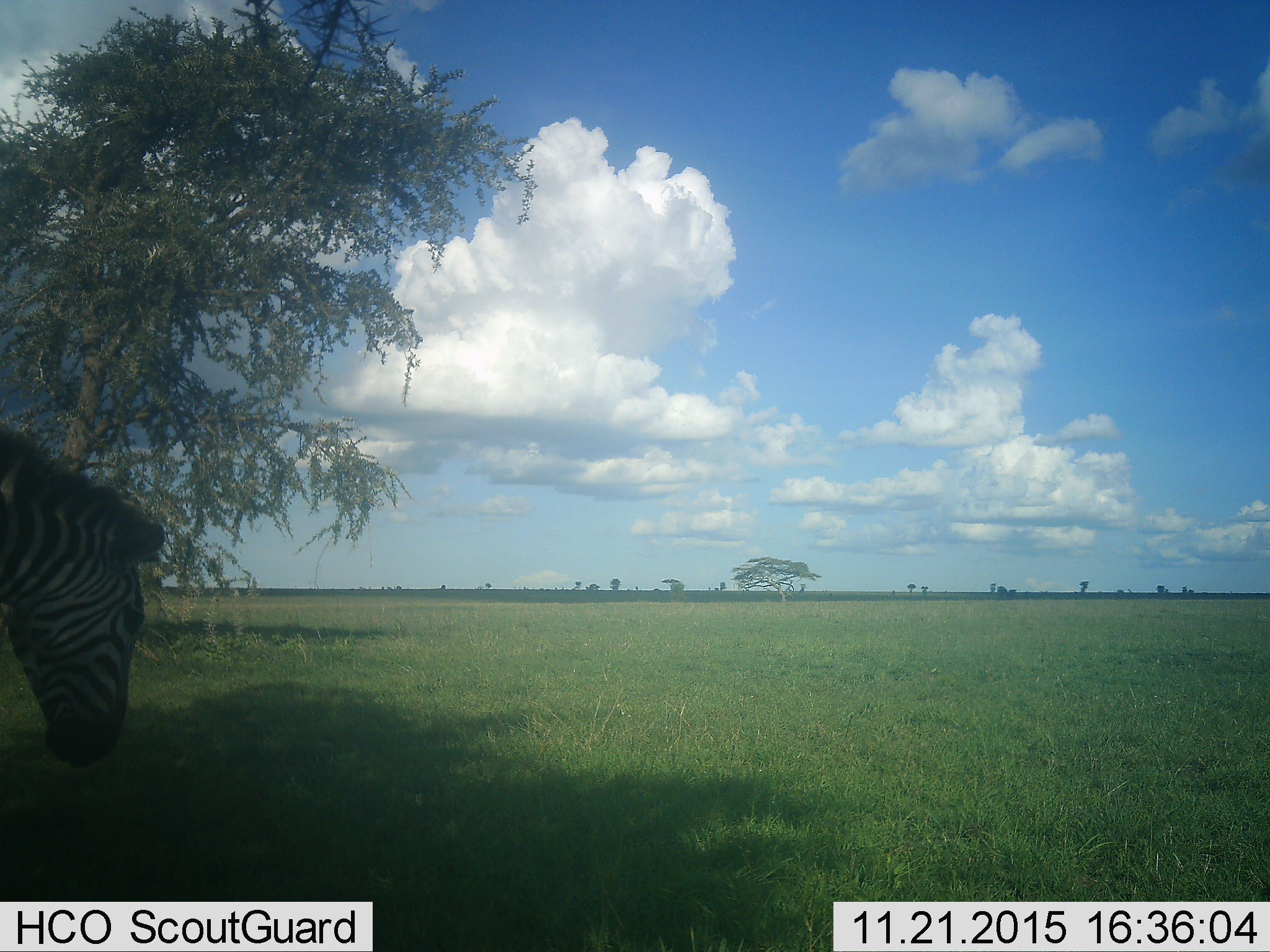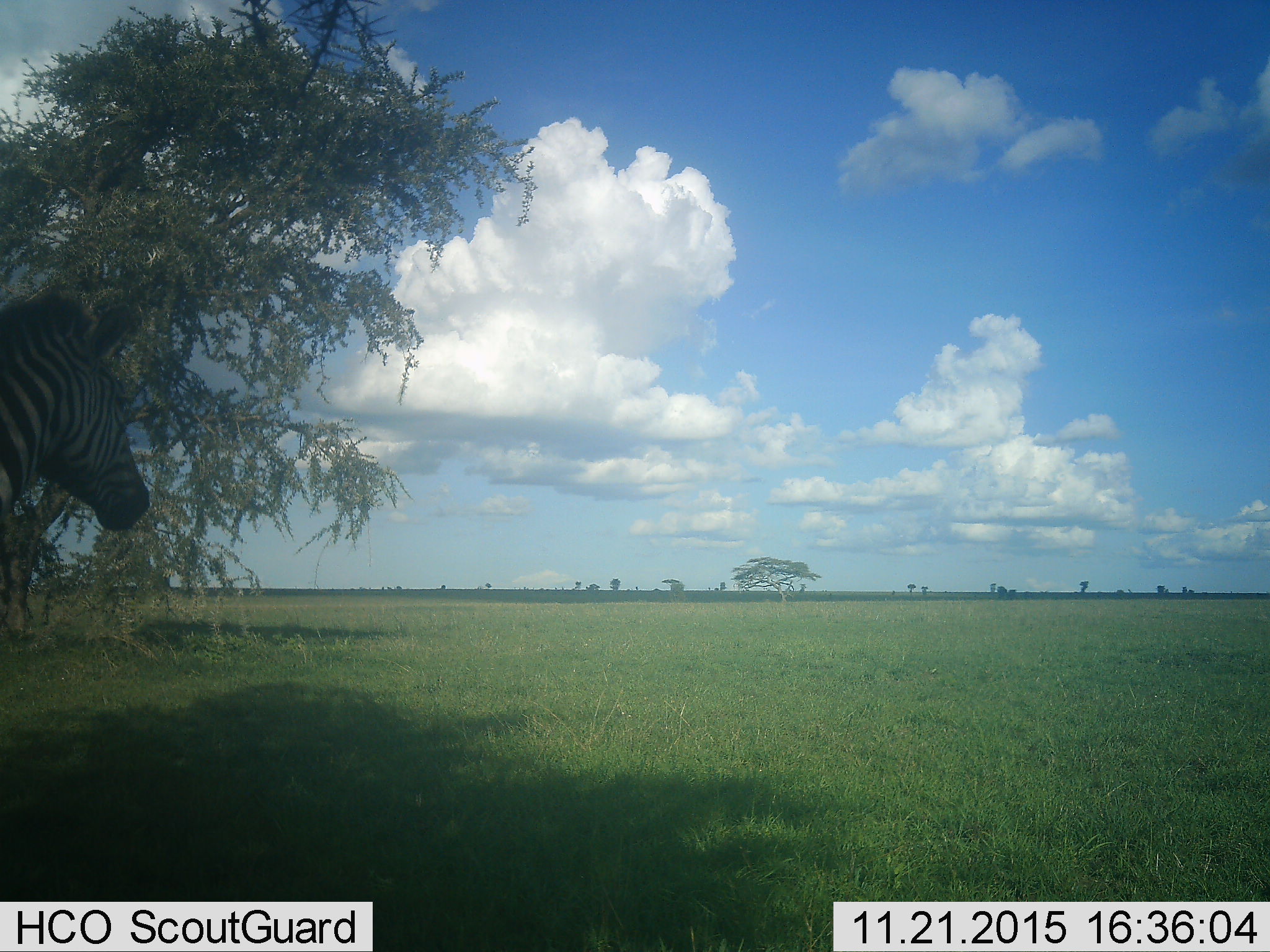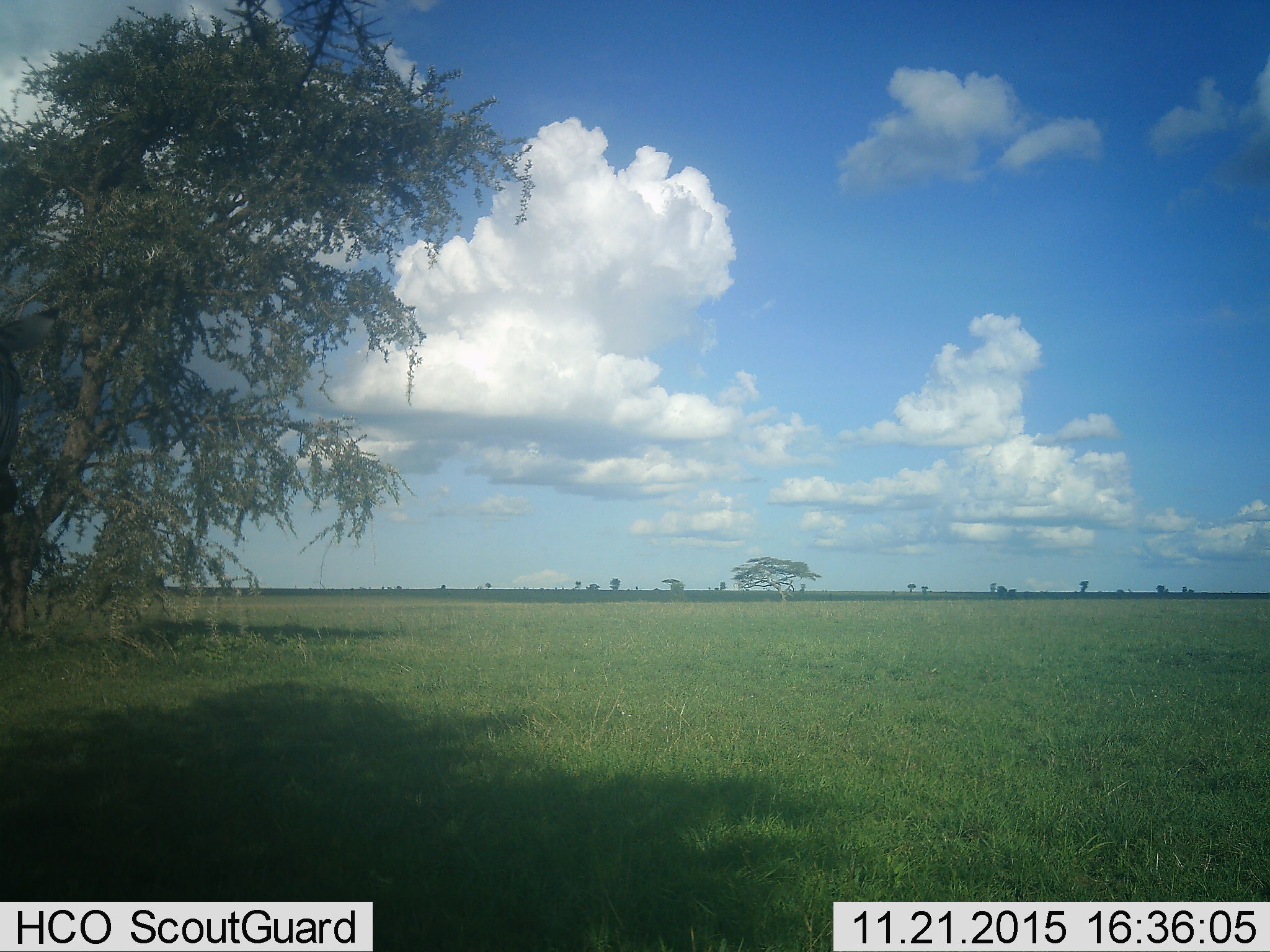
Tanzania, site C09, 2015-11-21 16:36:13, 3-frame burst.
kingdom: Animalia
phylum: Chordata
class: Mammalia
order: Perissodactyla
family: Equidae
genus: Equus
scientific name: Equus quagga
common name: plains zebra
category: zebra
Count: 1.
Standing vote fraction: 73%.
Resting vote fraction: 9%.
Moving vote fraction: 9%.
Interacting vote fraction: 0%.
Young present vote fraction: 0%.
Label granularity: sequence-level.